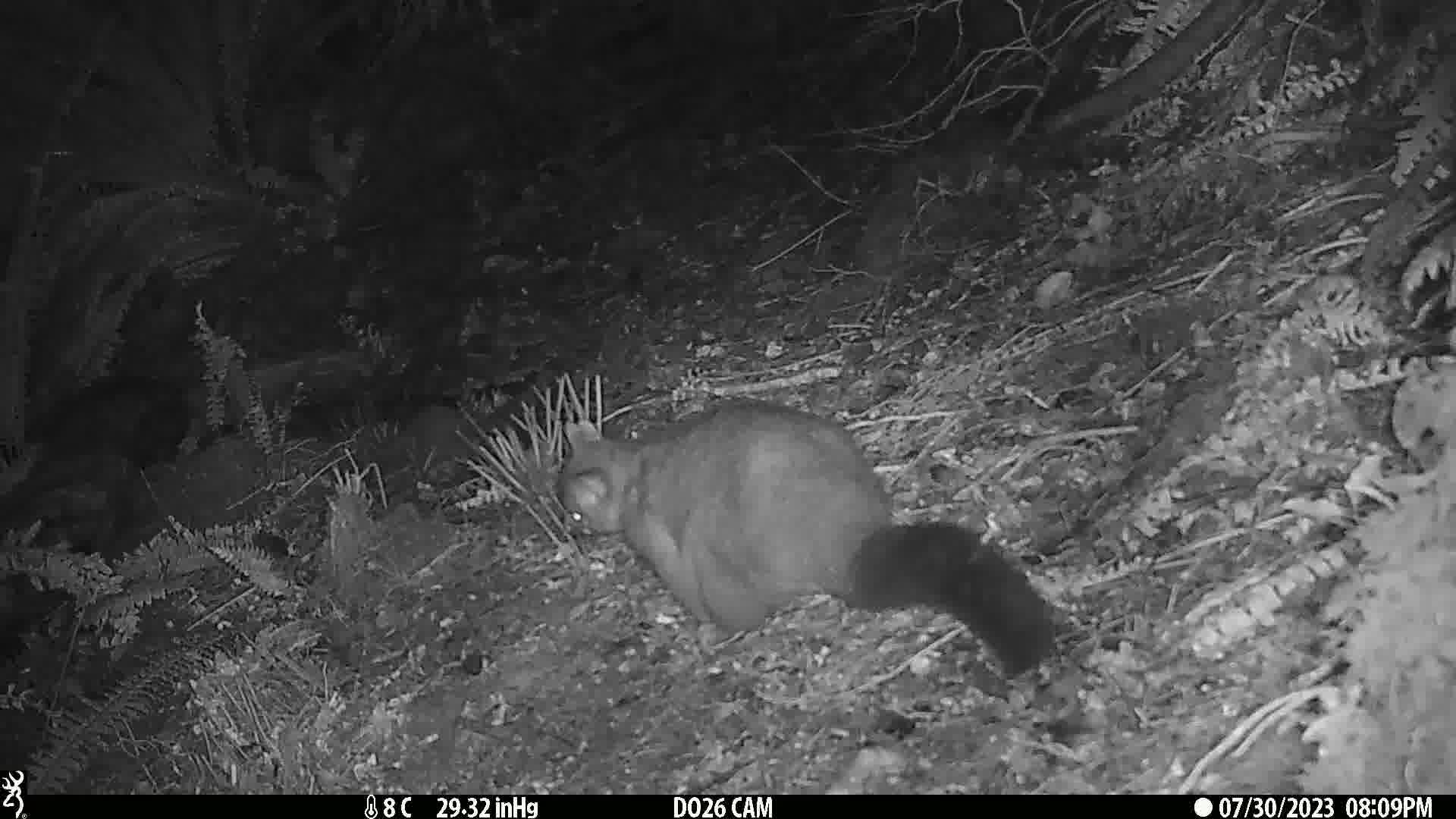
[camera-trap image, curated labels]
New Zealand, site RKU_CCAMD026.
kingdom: Animalia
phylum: Chordata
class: Mammalia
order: Diprotodontia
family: Phalangeridae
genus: Trichosurus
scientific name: Trichosurus vulpecula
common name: common brushtail possum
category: possum